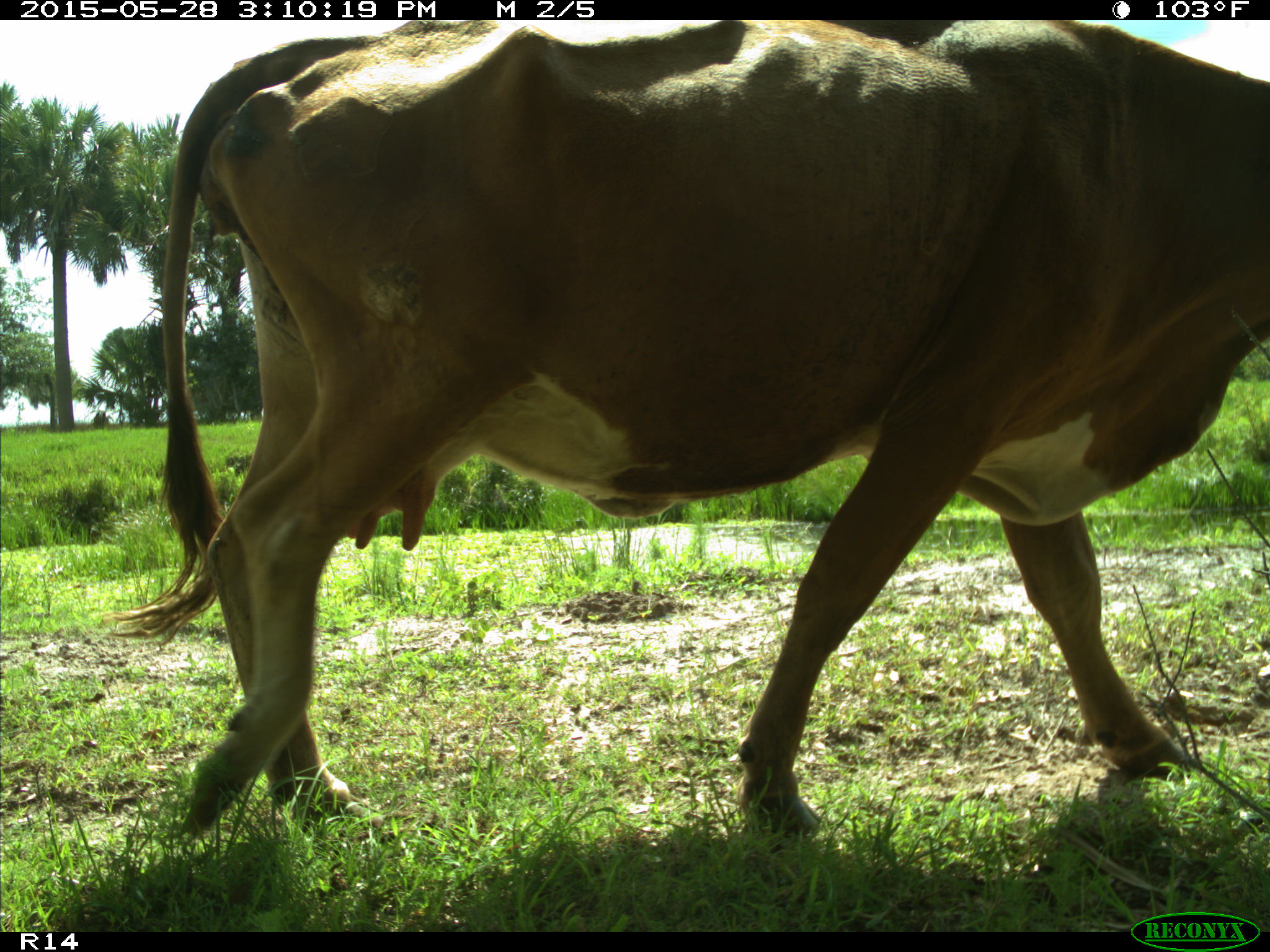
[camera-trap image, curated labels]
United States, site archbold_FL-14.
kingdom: Animalia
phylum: Chordata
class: Mammalia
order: Artiodactyla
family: Bovidae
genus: Bos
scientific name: Bos taurus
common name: domestic cow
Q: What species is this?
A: Bos taurus (domestic cow).